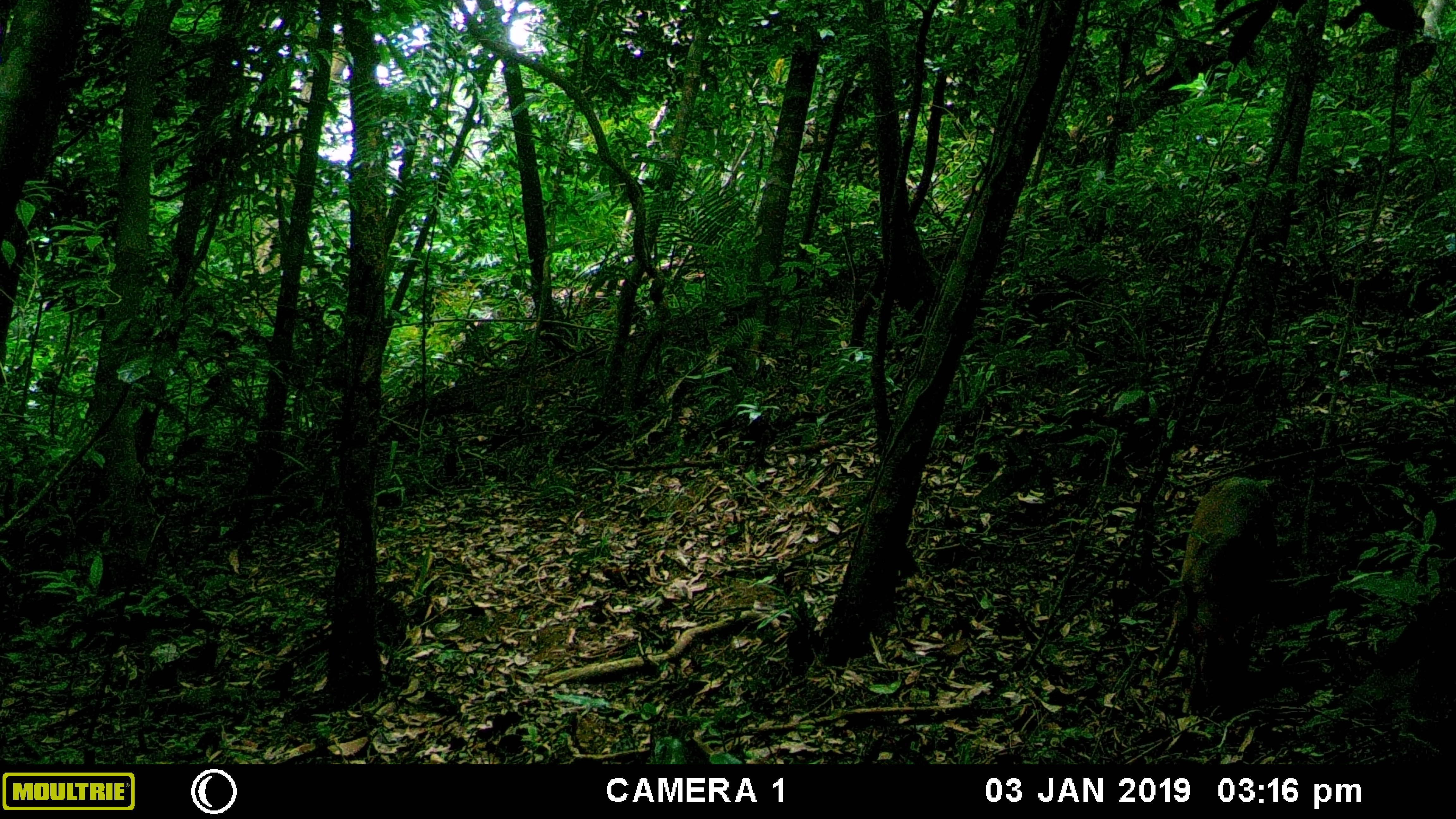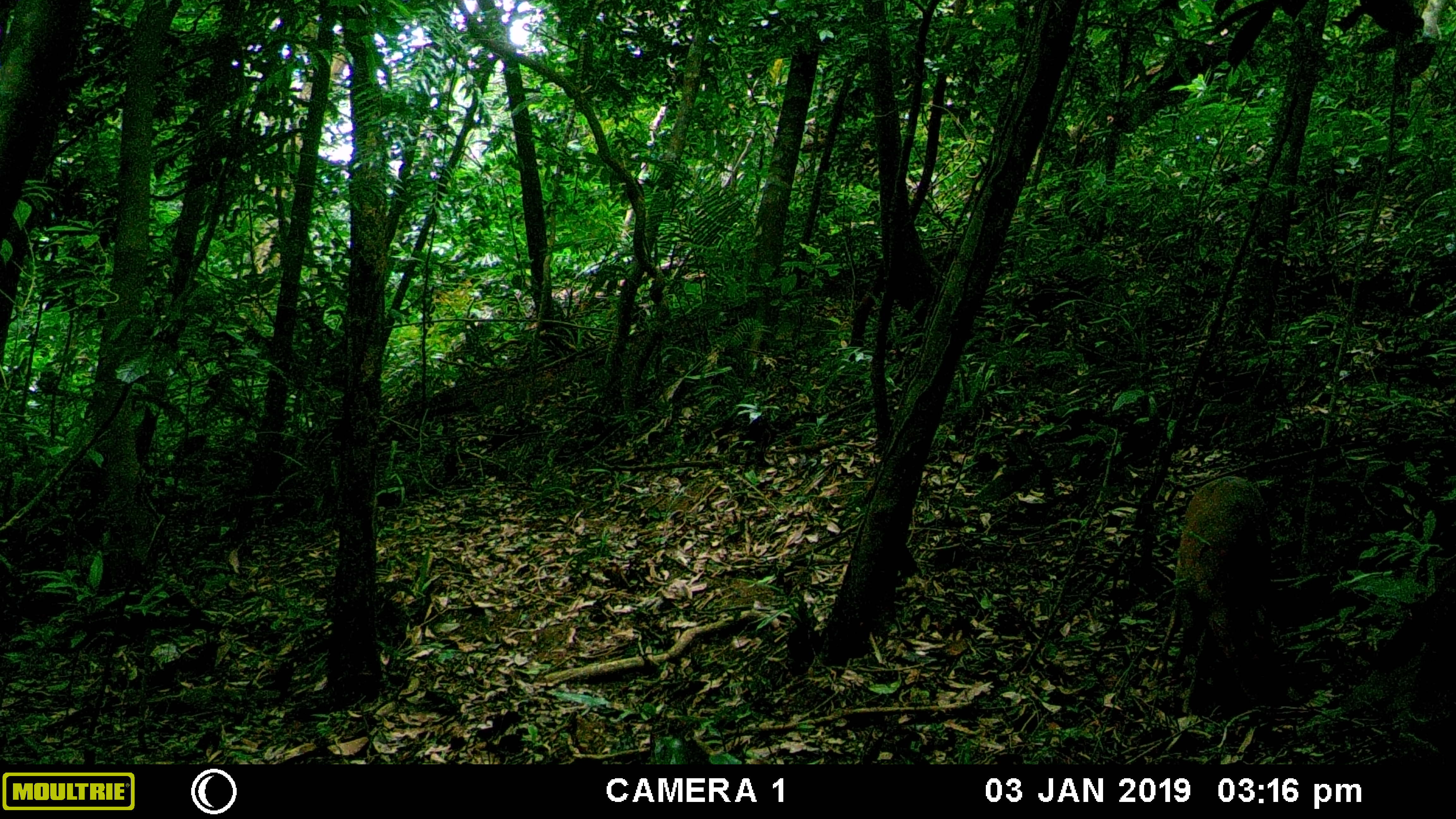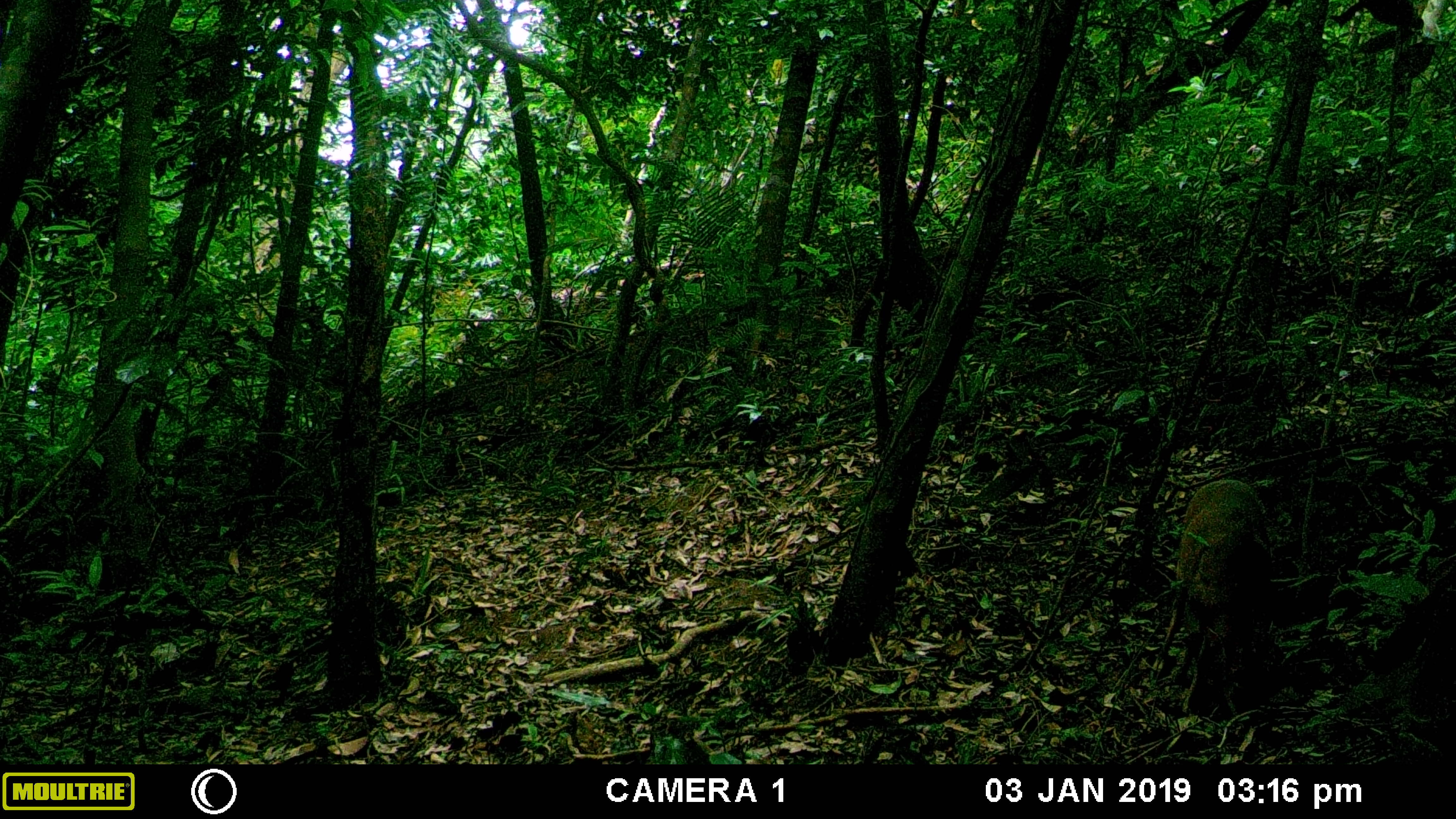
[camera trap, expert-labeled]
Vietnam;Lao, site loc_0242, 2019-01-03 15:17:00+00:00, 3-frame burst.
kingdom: Animalia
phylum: Chordata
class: Mammalia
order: Artiodactyla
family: Cervidae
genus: Muntiacus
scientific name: Muntiacus vuquangensis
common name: large-antlered muntjac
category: large antlered muntjac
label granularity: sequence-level